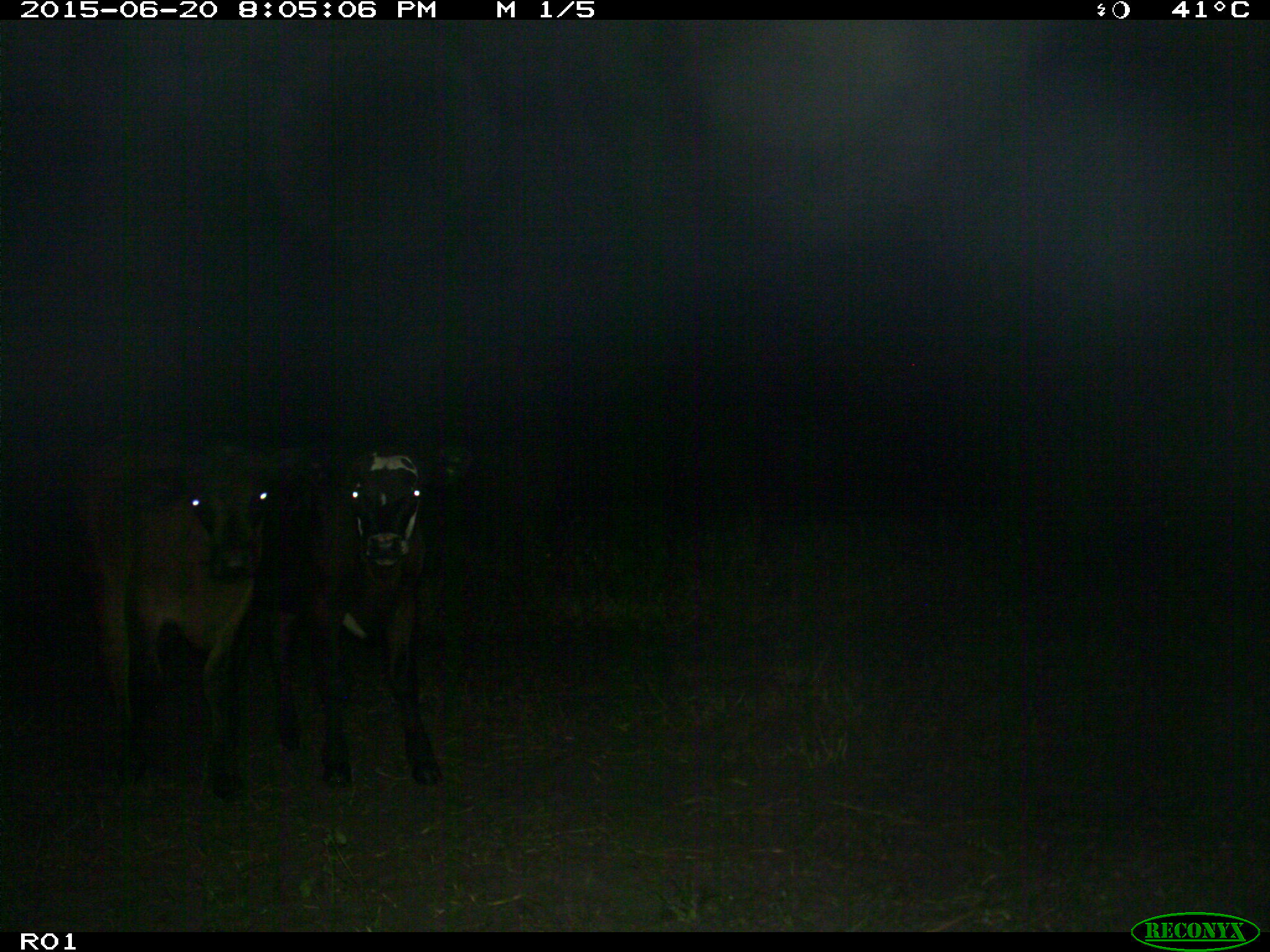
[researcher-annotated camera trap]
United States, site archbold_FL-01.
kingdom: Animalia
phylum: Chordata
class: Mammalia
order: Artiodactyla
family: Bovidae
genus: Bos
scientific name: Bos taurus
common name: domestic cow